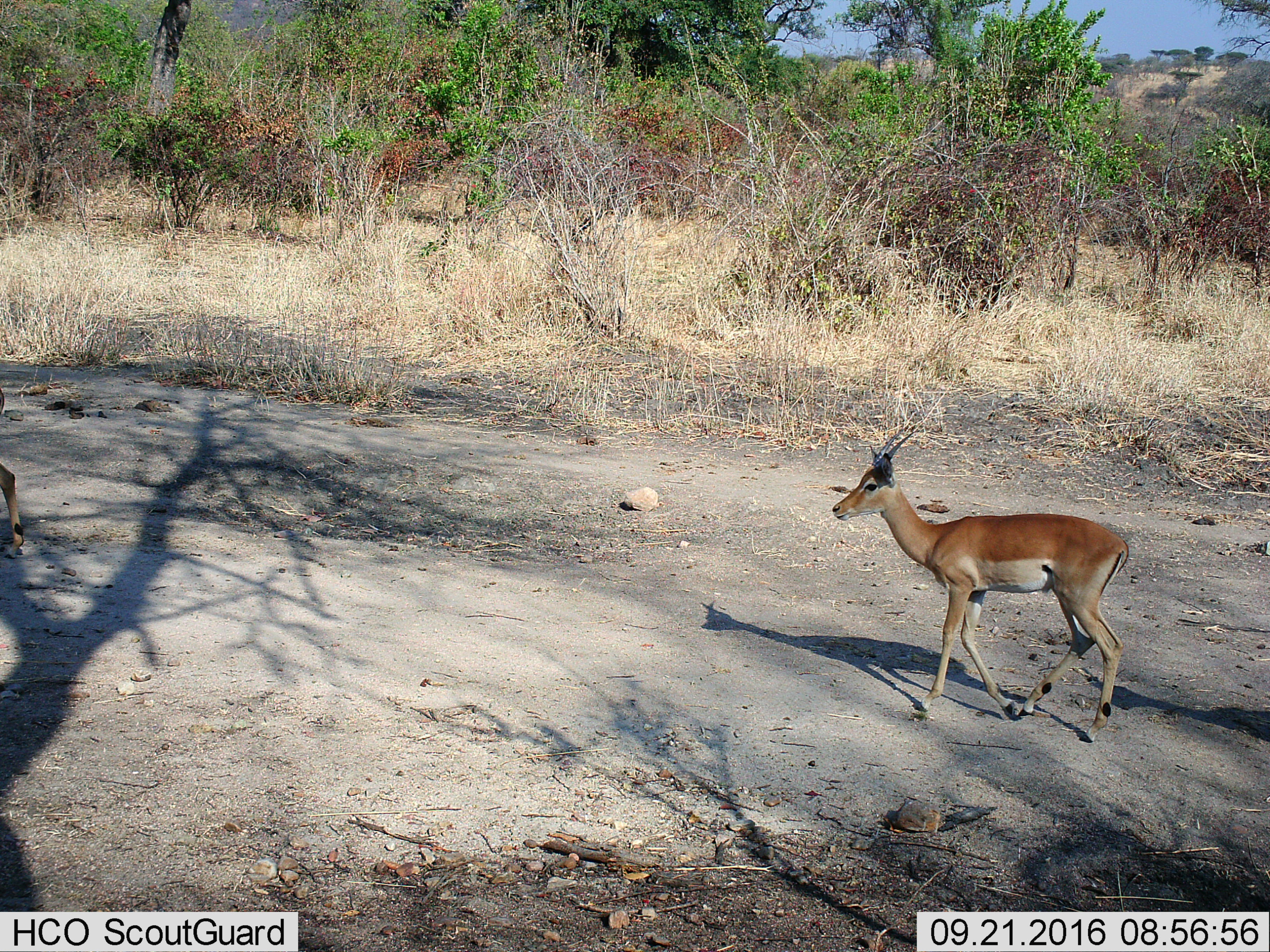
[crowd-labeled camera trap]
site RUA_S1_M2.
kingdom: Animalia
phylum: Chordata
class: Mammalia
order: Artiodactyla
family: Bovidae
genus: Aepyceros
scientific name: Aepyceros melampus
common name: impala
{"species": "impala (Aepyceros melampus)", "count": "2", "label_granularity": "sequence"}